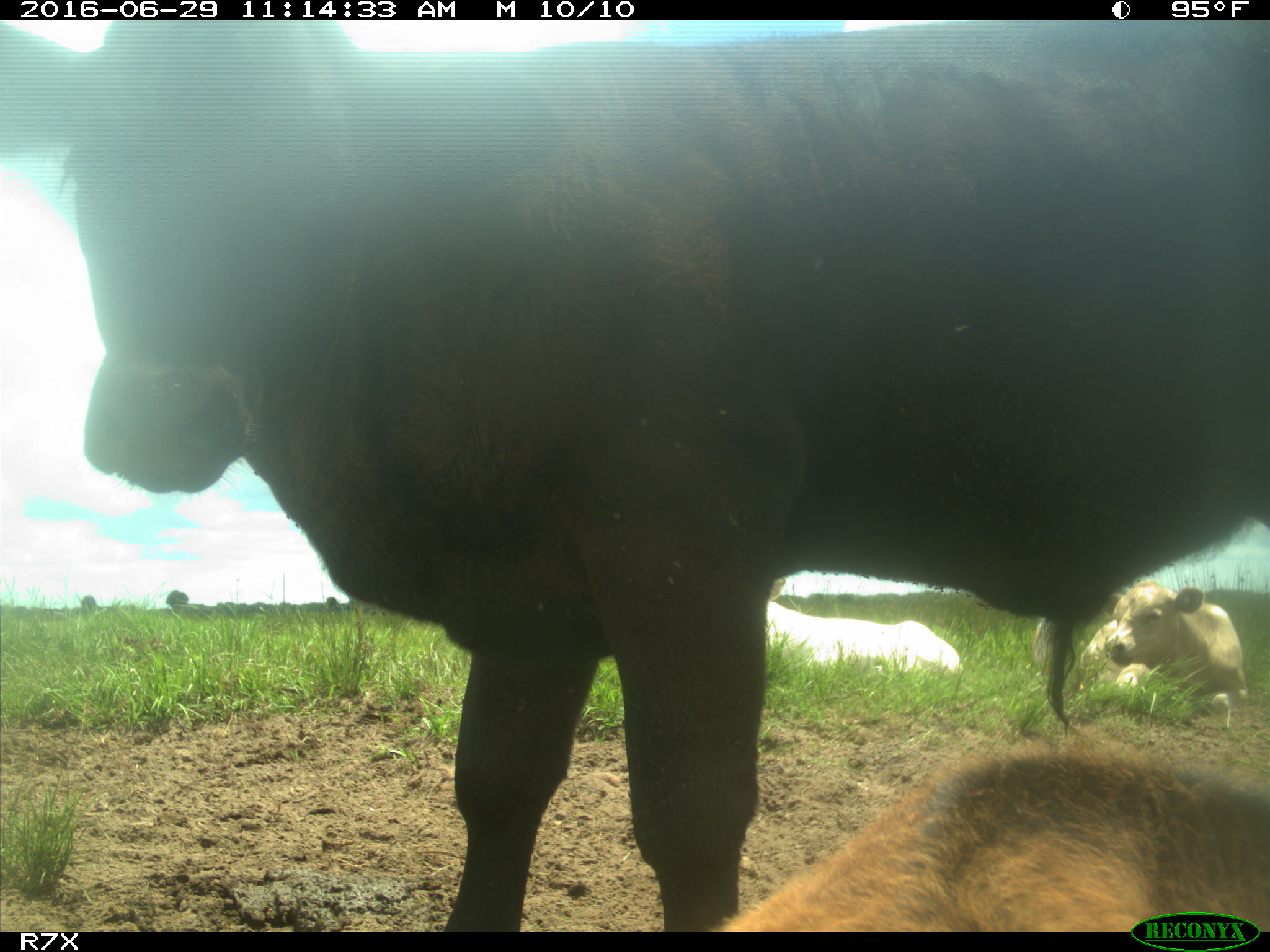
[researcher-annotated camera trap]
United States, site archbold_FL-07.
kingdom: Animalia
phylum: Chordata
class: Mammalia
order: Artiodactyla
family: Bovidae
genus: Bos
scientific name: Bos taurus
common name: domestic cow